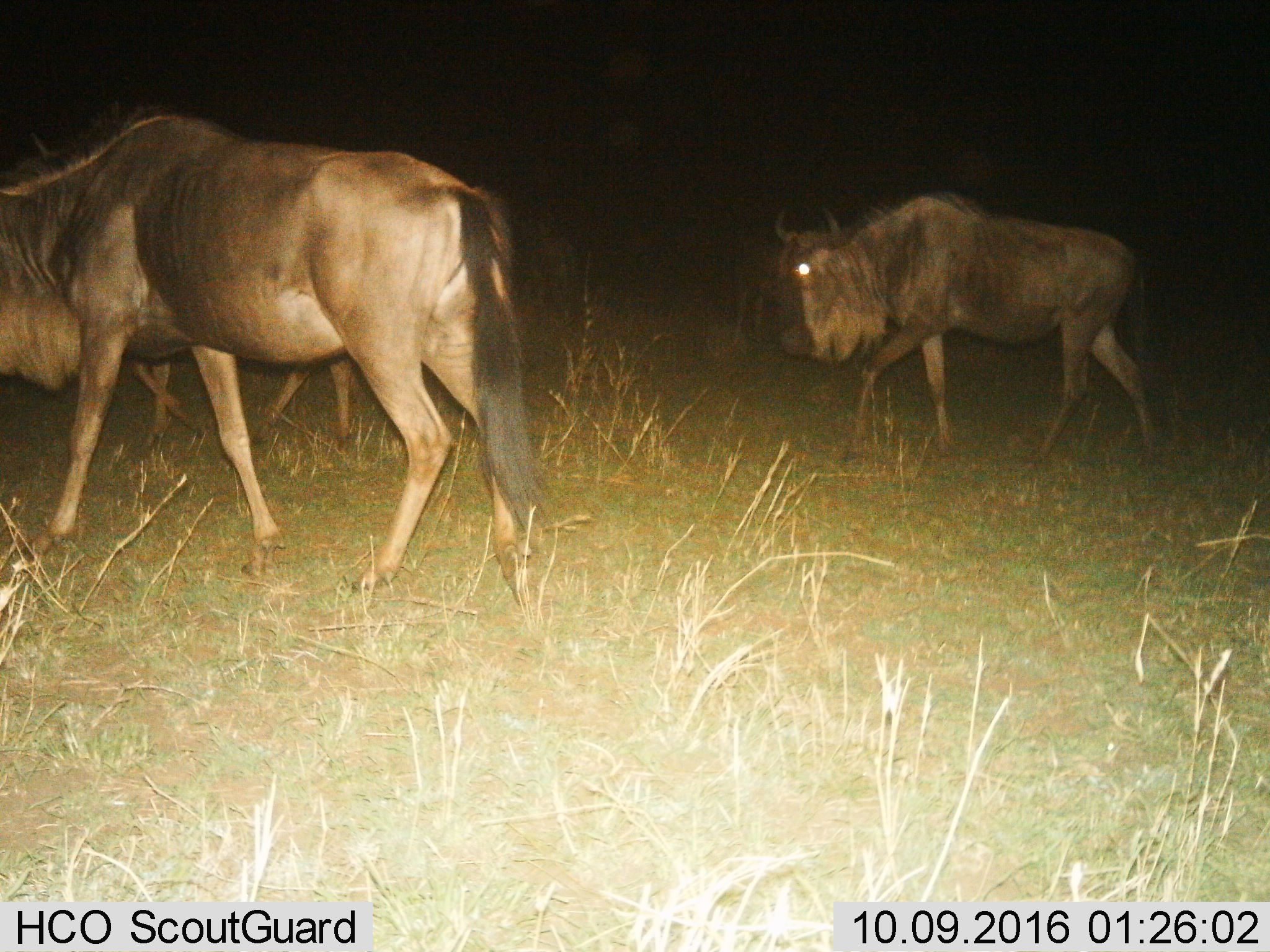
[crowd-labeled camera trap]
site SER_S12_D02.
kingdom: Animalia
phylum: Chordata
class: Mammalia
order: Artiodactyla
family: Bovidae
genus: Connochaetes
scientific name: Connochaetes taurinus taurinus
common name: blue wildebeest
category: wildebeestblue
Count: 3.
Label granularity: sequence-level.